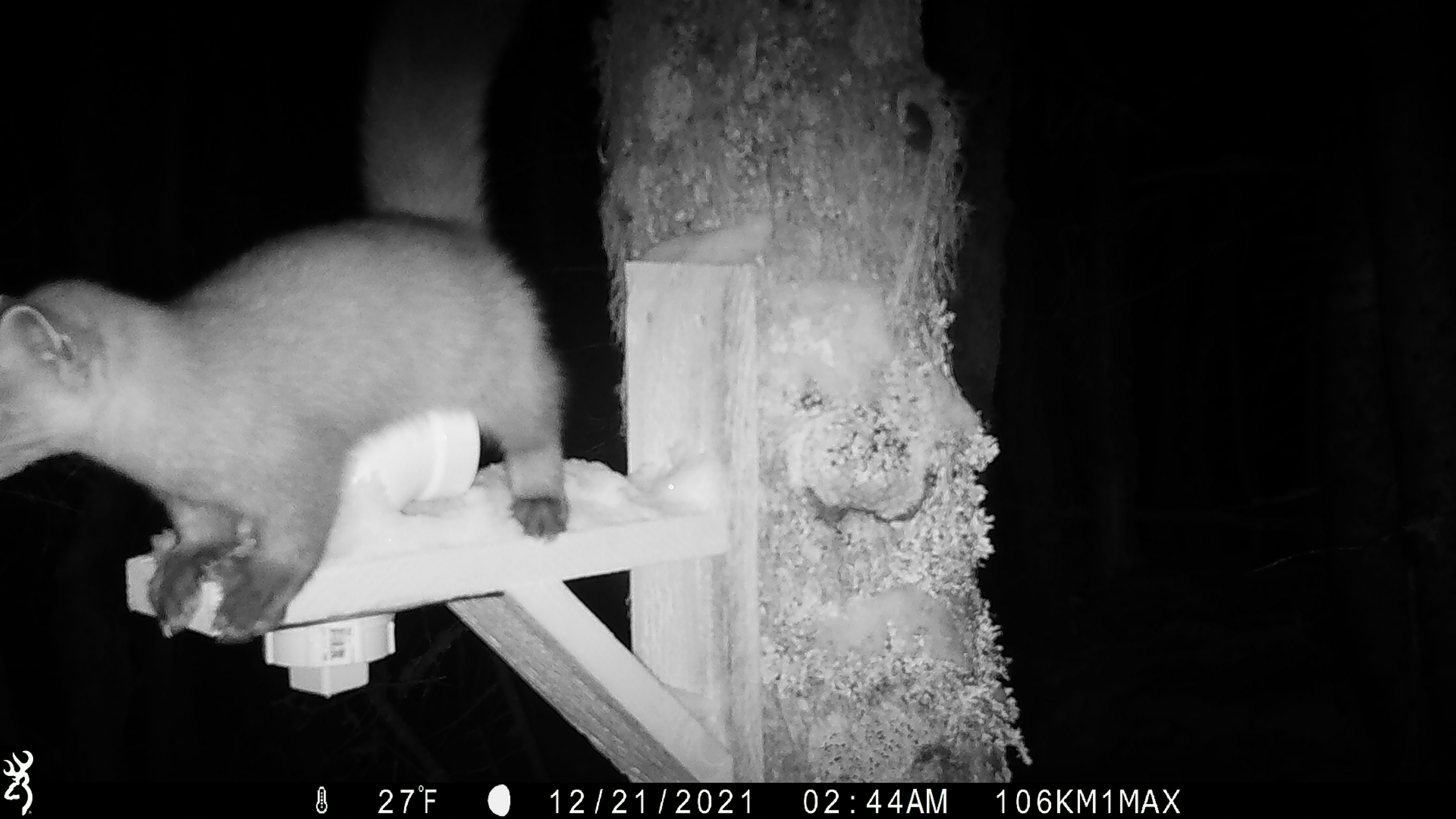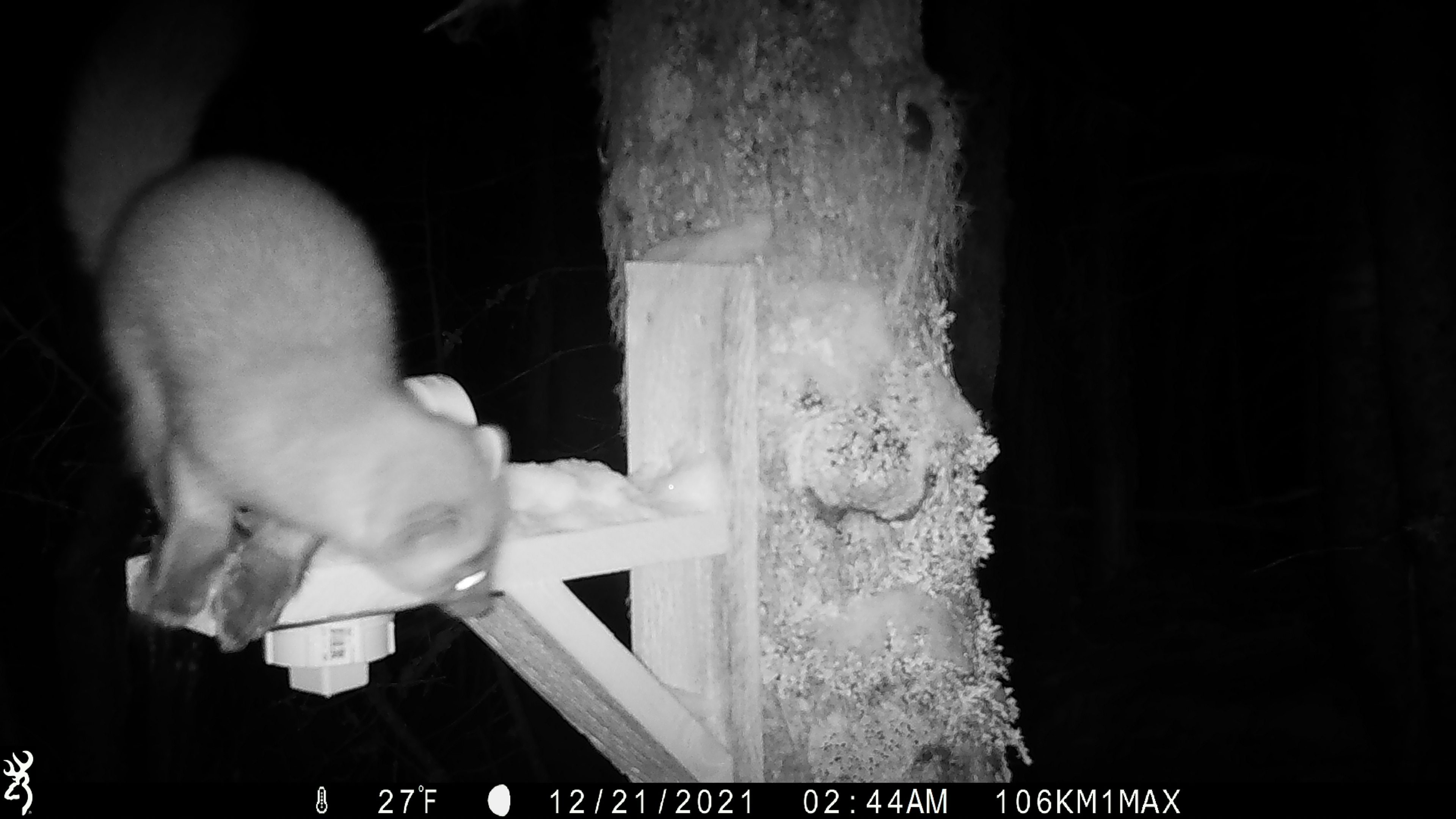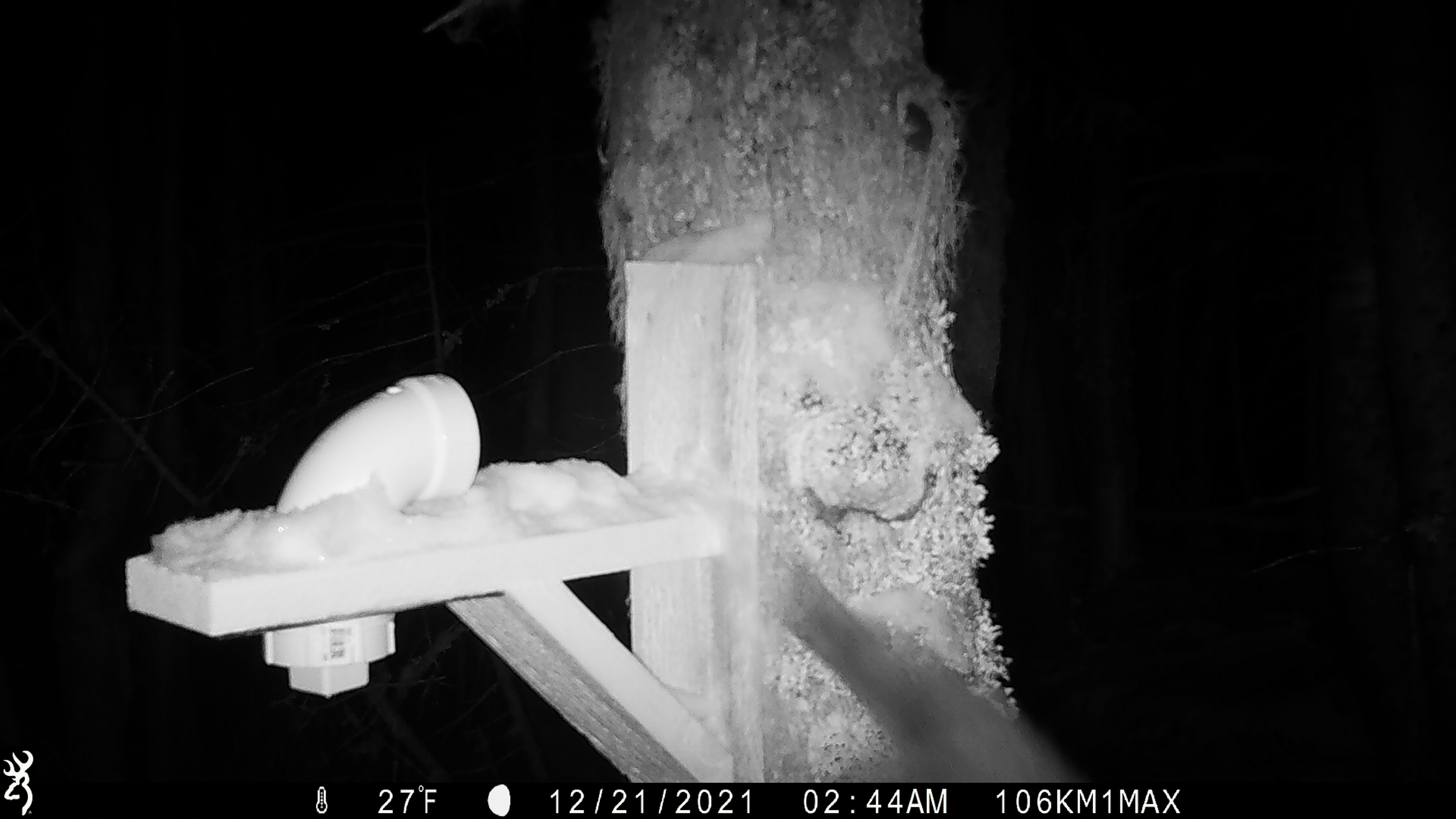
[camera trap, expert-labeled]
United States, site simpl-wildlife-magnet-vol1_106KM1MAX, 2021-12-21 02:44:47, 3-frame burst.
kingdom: Animalia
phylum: Chordata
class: Mammalia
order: Carnivora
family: Mustelidae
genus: Martes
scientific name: Martes americana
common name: american marten